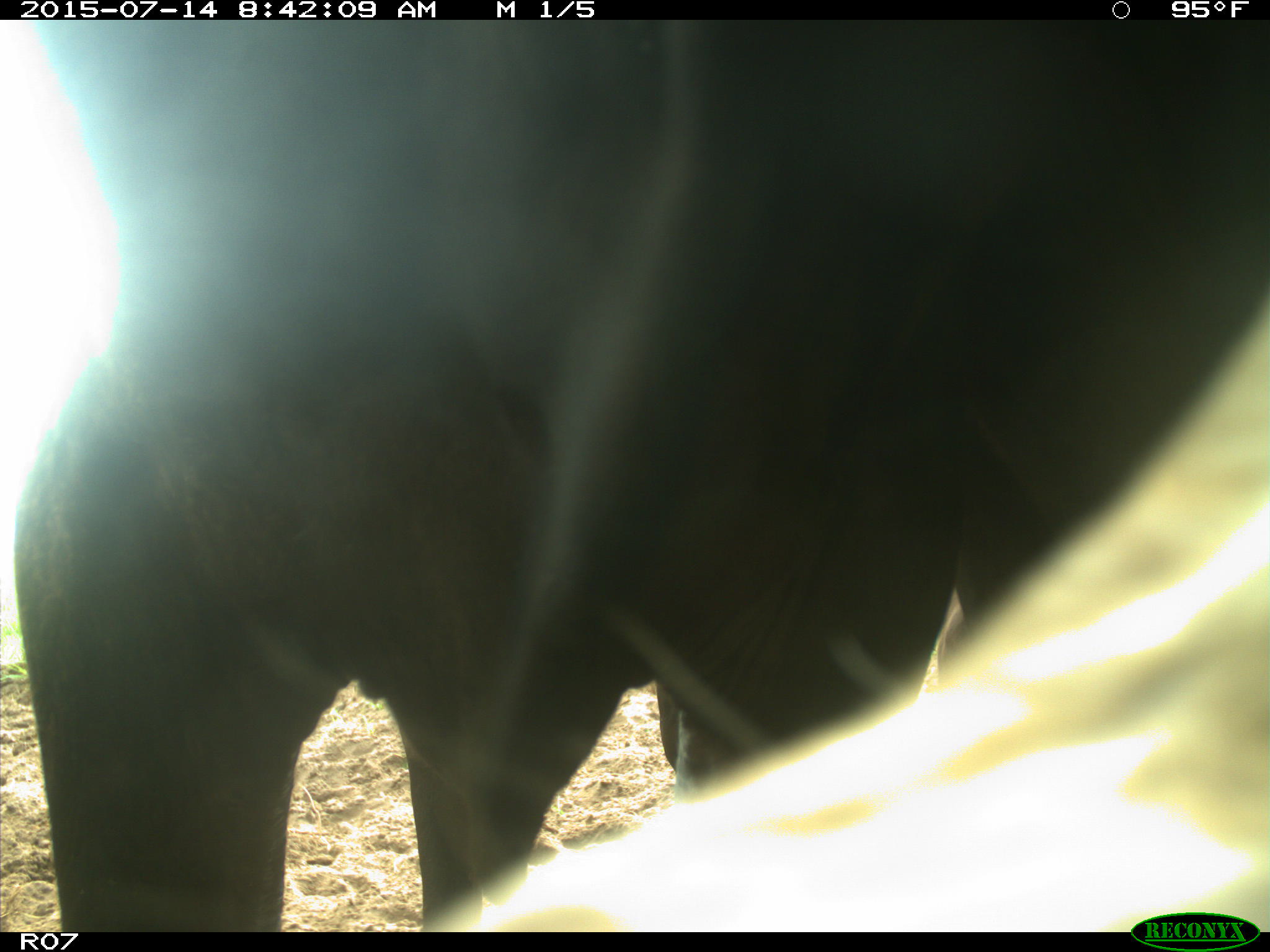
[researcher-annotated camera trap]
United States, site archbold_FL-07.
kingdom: Animalia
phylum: Chordata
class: Mammalia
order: Artiodactyla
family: Bovidae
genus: Bos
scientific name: Bos taurus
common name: domestic cow